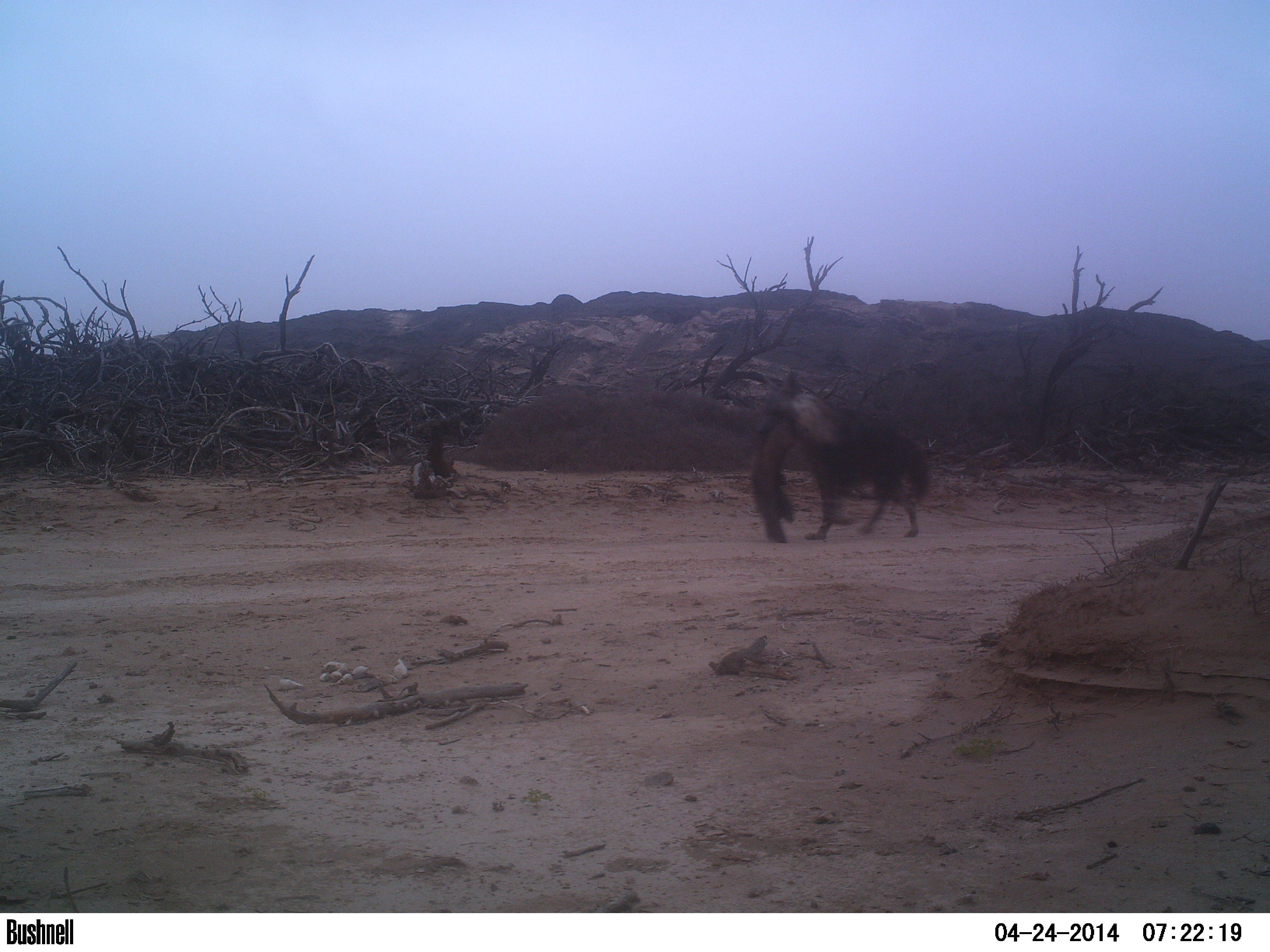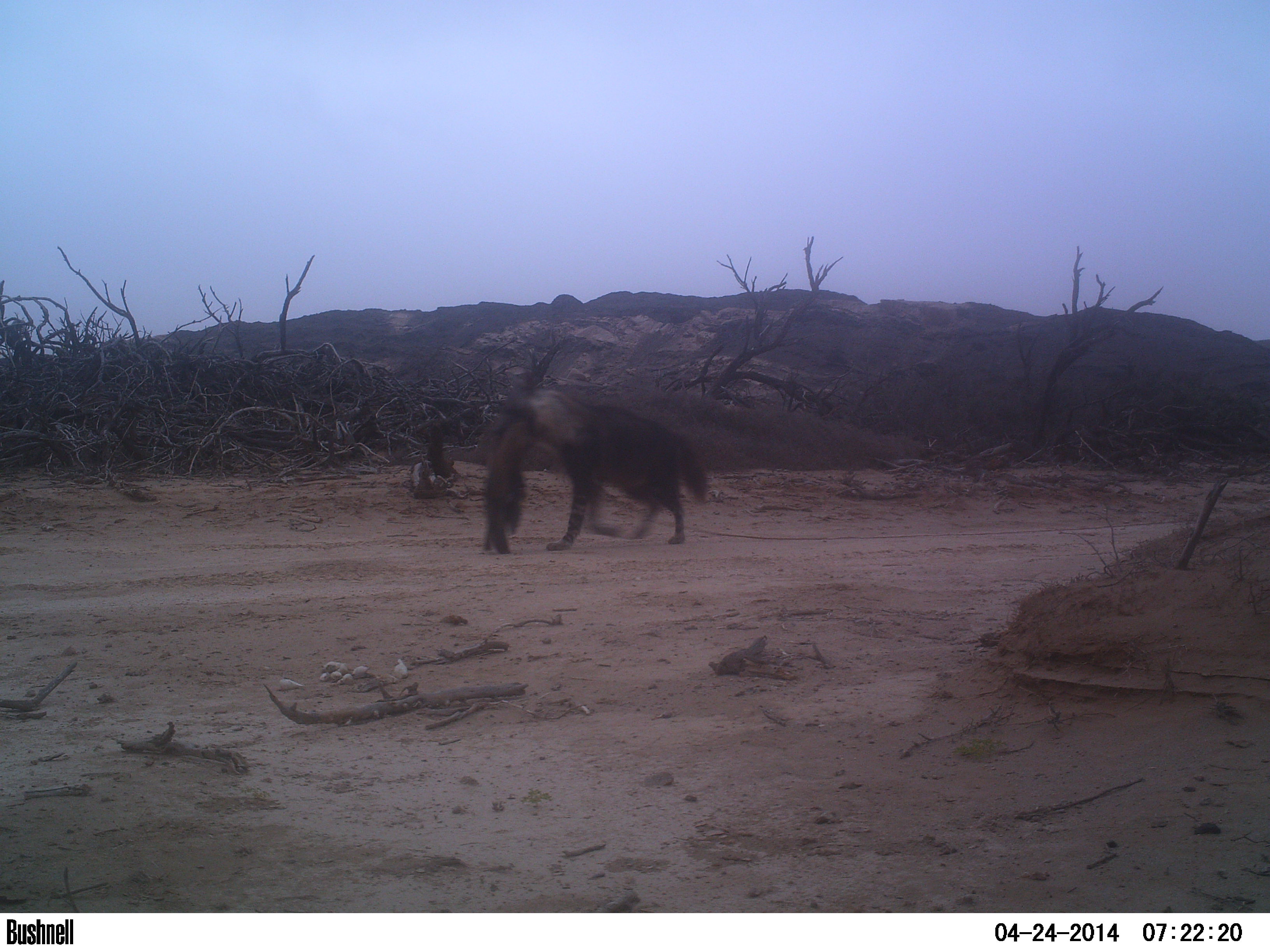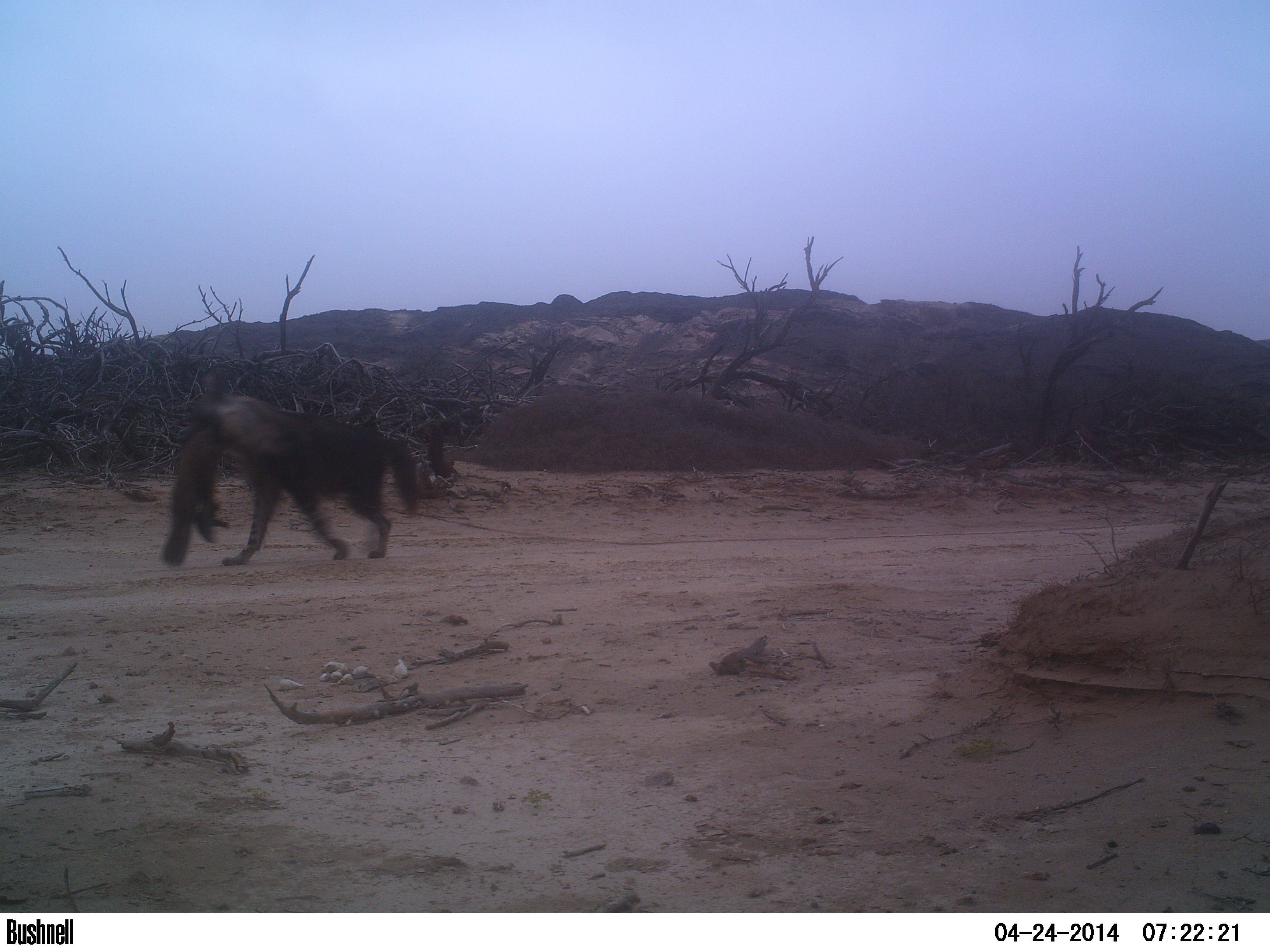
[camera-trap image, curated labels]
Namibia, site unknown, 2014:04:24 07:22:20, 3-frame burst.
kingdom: Animalia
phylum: Chordata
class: Mammalia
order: Carnivora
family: Hyaenidae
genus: Parahyaena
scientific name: Parahyaena brunnea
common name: brown hyena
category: hyaena brunnea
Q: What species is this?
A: Hyaena brunnea (brown hyena) (Parahyaena brunnea).